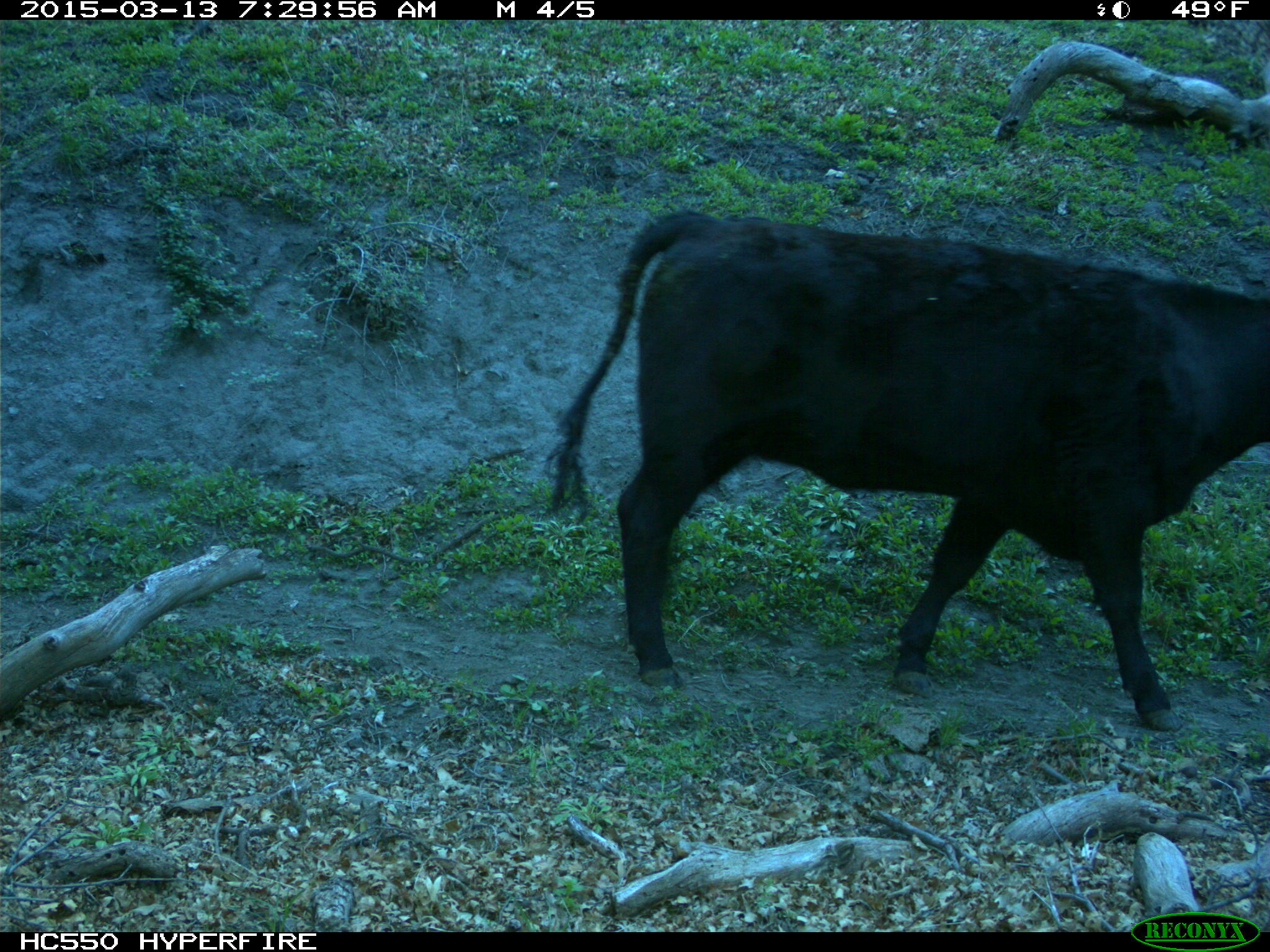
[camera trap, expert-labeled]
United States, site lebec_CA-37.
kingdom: Animalia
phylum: Chordata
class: Mammalia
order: Artiodactyla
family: Bovidae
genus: Bos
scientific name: Bos taurus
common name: domestic cow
Bos taurus (domestic cow).